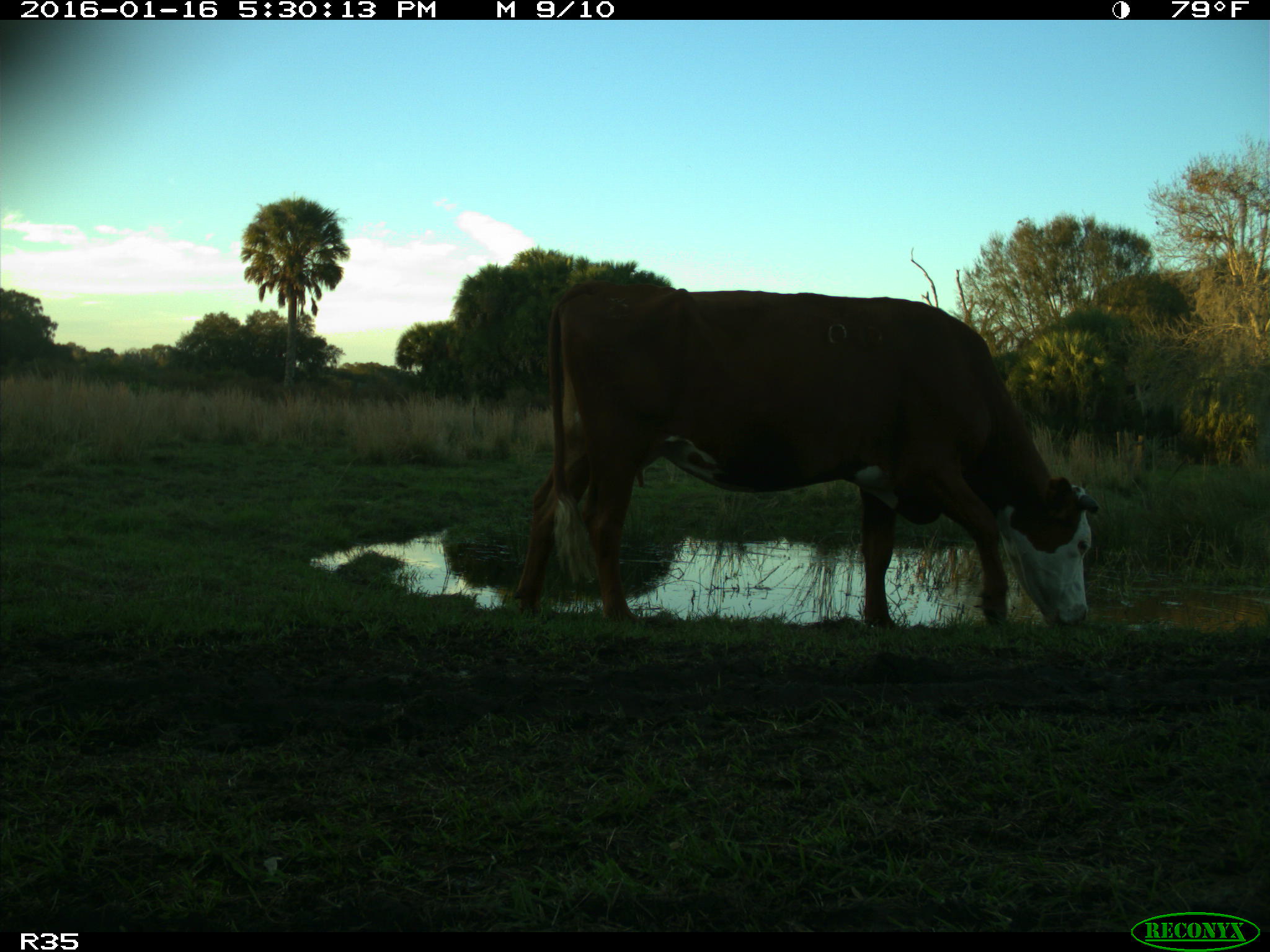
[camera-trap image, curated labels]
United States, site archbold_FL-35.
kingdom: Animalia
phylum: Chordata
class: Mammalia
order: Artiodactyla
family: Bovidae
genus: Bos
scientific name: Bos taurus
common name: domestic cow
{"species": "Bos taurus (domestic cow)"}